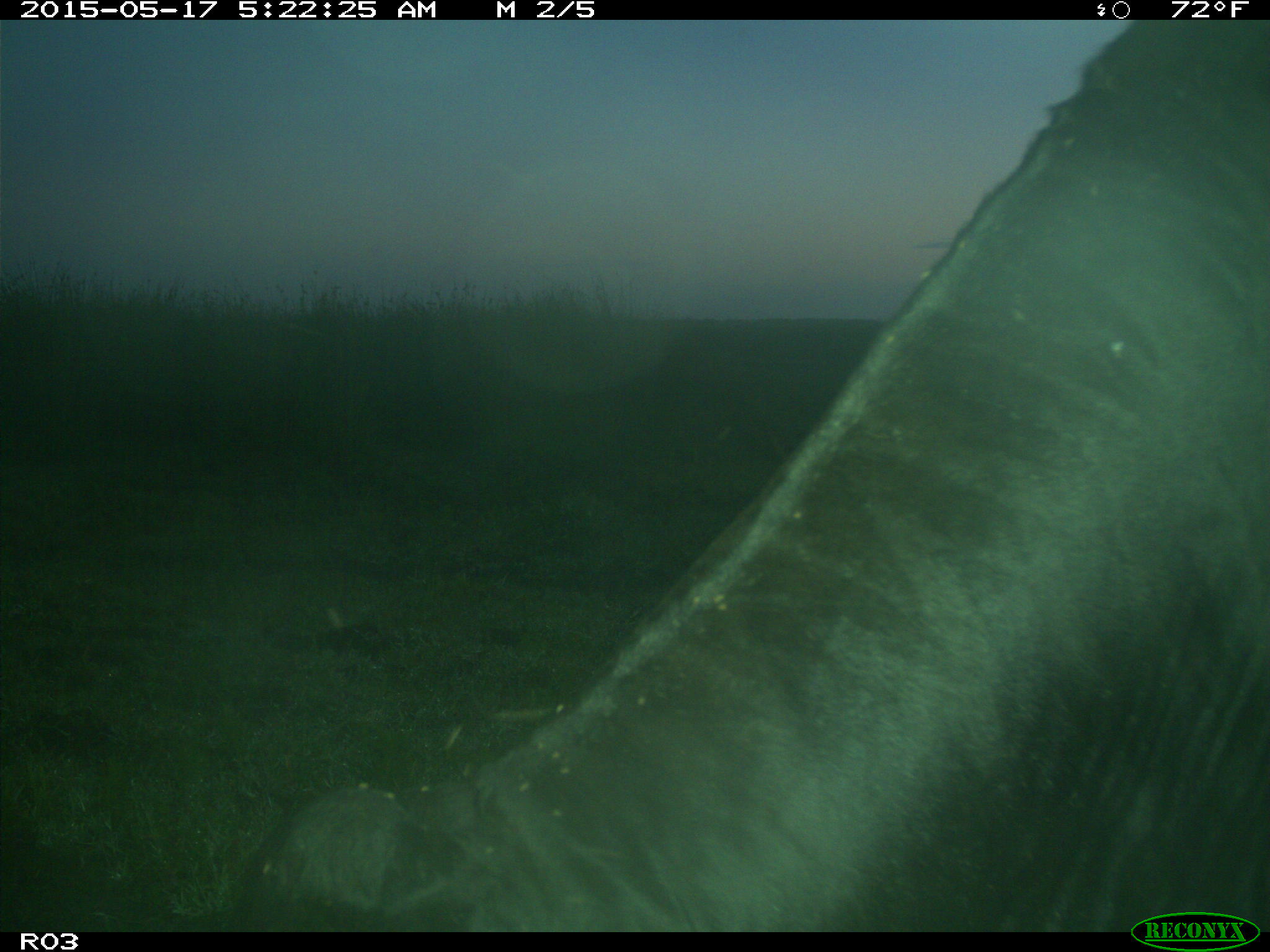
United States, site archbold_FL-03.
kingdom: Animalia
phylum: Chordata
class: Mammalia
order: Artiodactyla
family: Bovidae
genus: Bos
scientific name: Bos taurus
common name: domestic cow